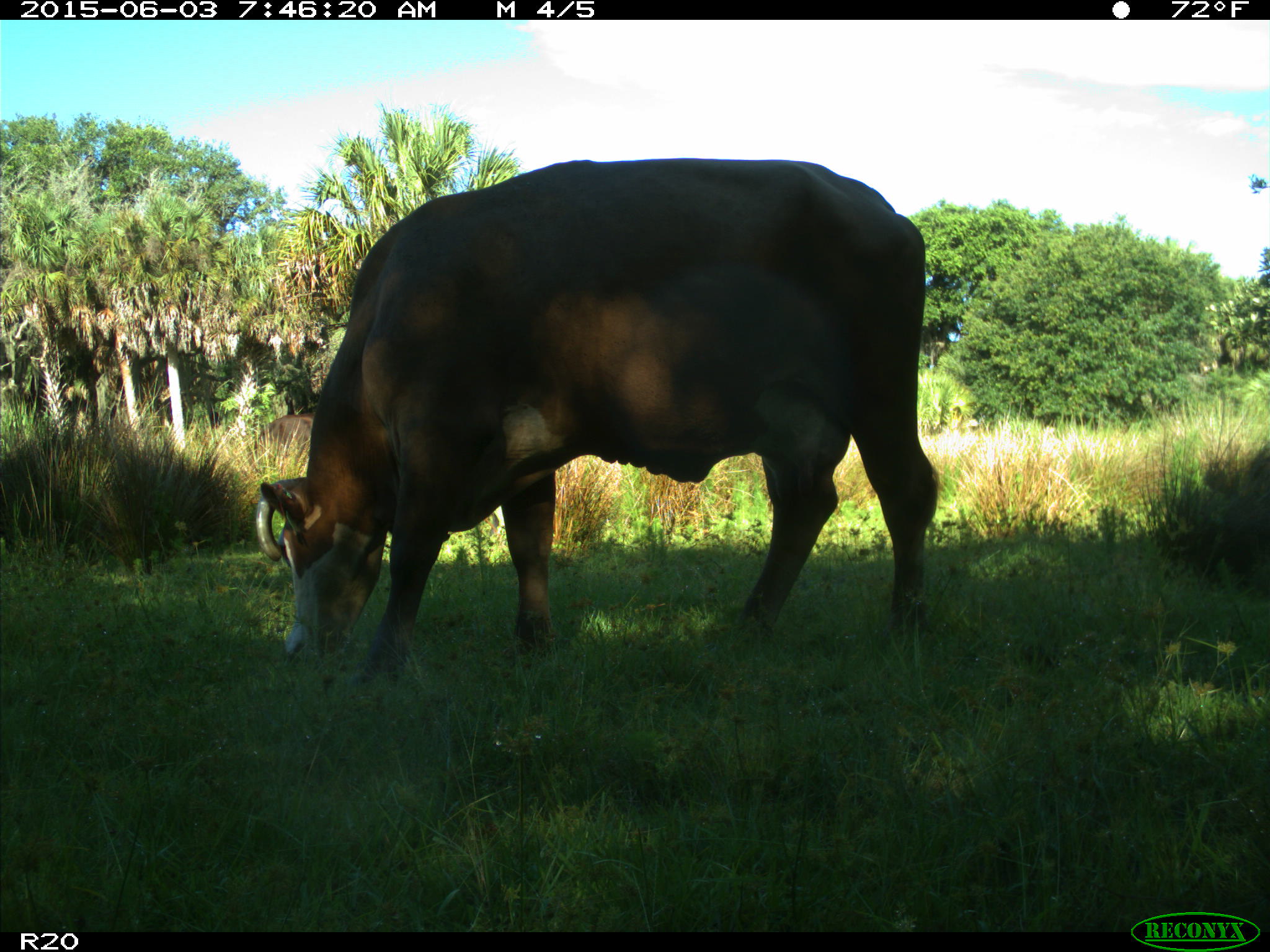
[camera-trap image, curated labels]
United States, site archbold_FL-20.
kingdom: Animalia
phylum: Chordata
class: Mammalia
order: Artiodactyla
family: Bovidae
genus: Bos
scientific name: Bos taurus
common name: domestic cow